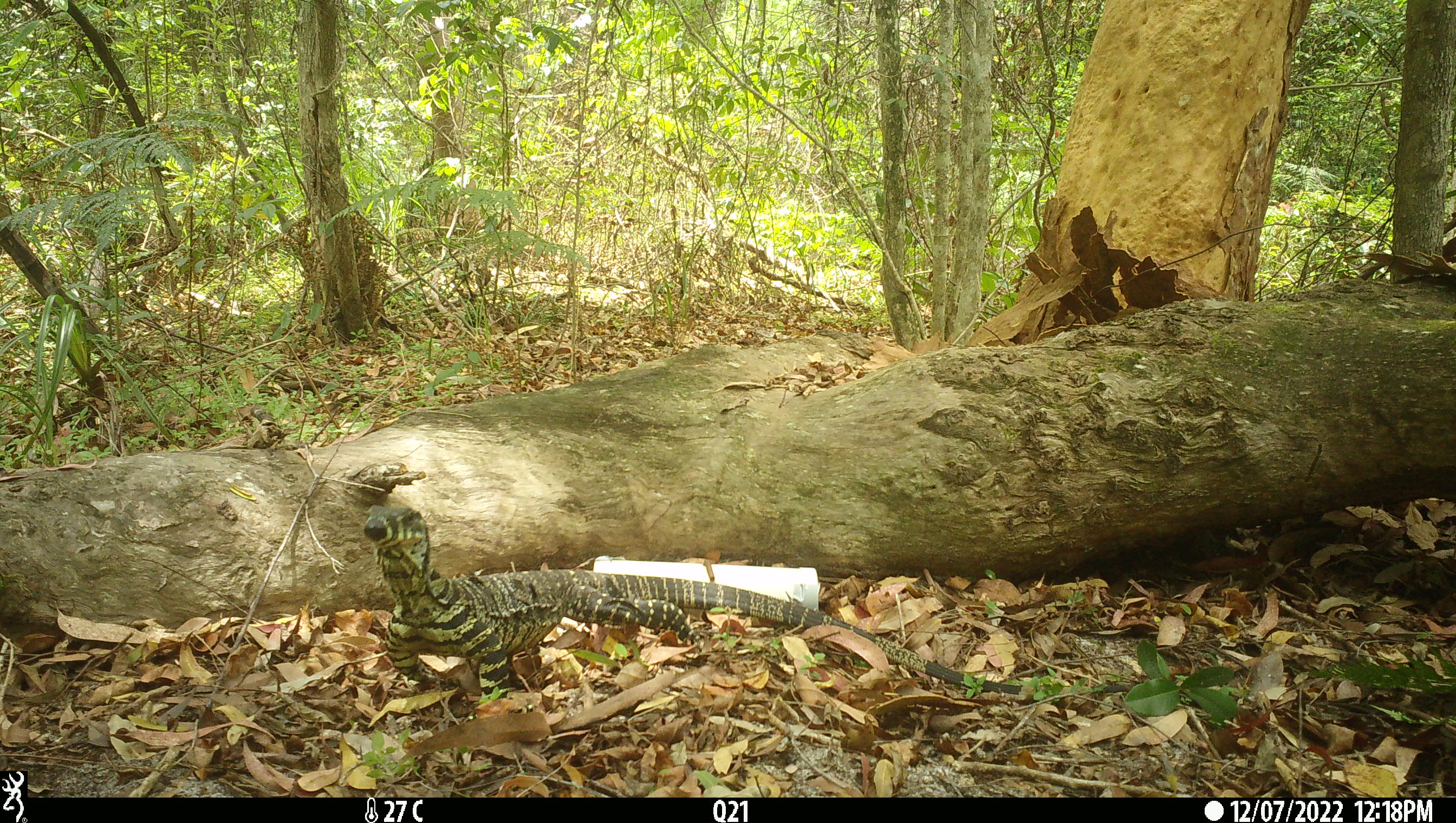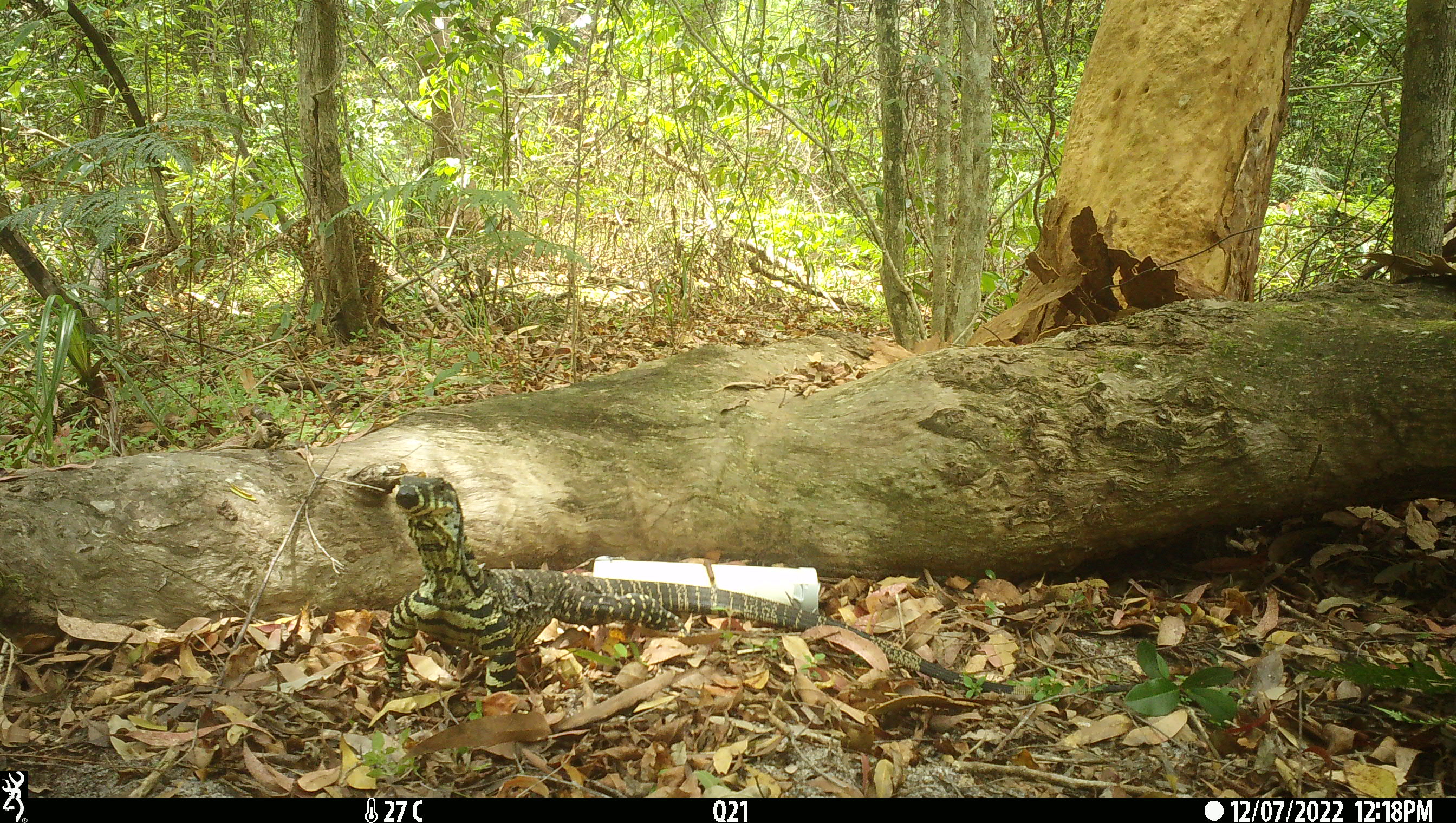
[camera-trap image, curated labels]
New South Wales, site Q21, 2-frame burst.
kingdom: Animalia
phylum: Chordata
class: Reptilia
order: Squamata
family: Varanidae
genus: Varanus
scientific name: Varanus varius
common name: lace monitor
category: goanna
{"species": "goanna (lace monitor) (Varanus varius)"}